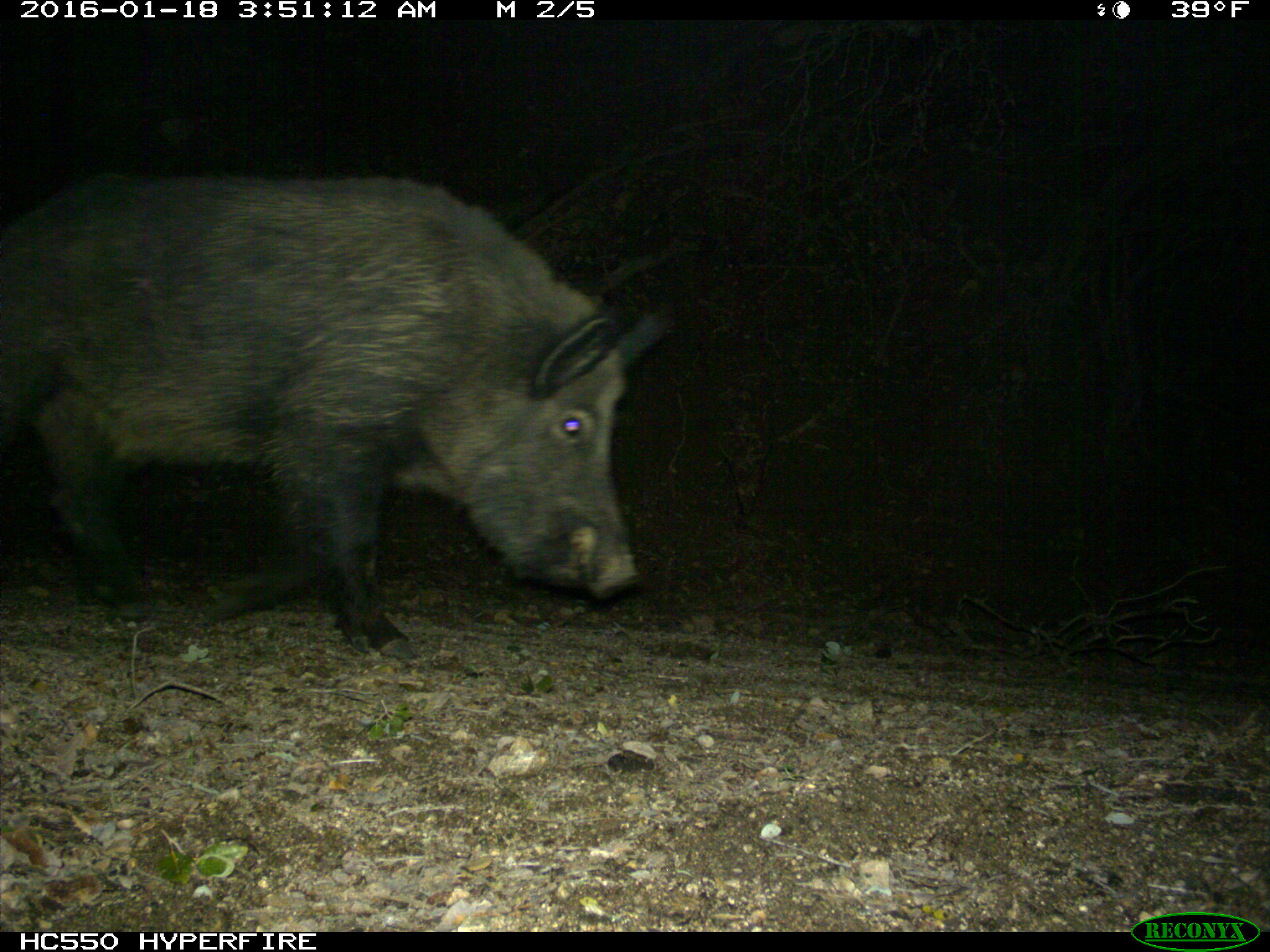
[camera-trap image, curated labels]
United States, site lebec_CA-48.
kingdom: Animalia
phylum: Chordata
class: Mammalia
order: Artiodactyla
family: Suidae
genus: Sus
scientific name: Sus scrofa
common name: wild boar